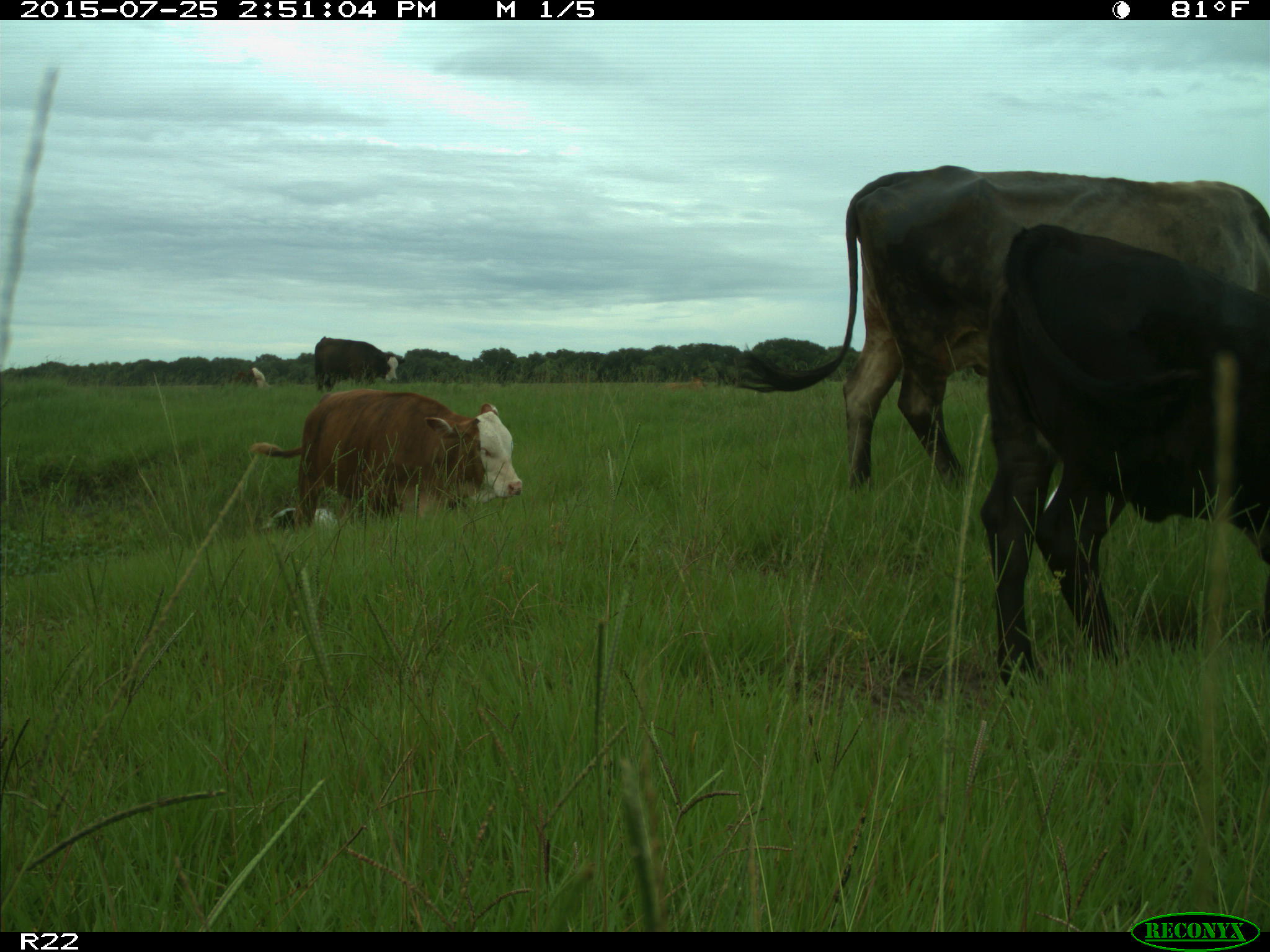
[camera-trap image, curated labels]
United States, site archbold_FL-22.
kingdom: Animalia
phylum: Chordata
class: Mammalia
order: Artiodactyla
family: Bovidae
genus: Bos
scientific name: Bos taurus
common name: domestic cow